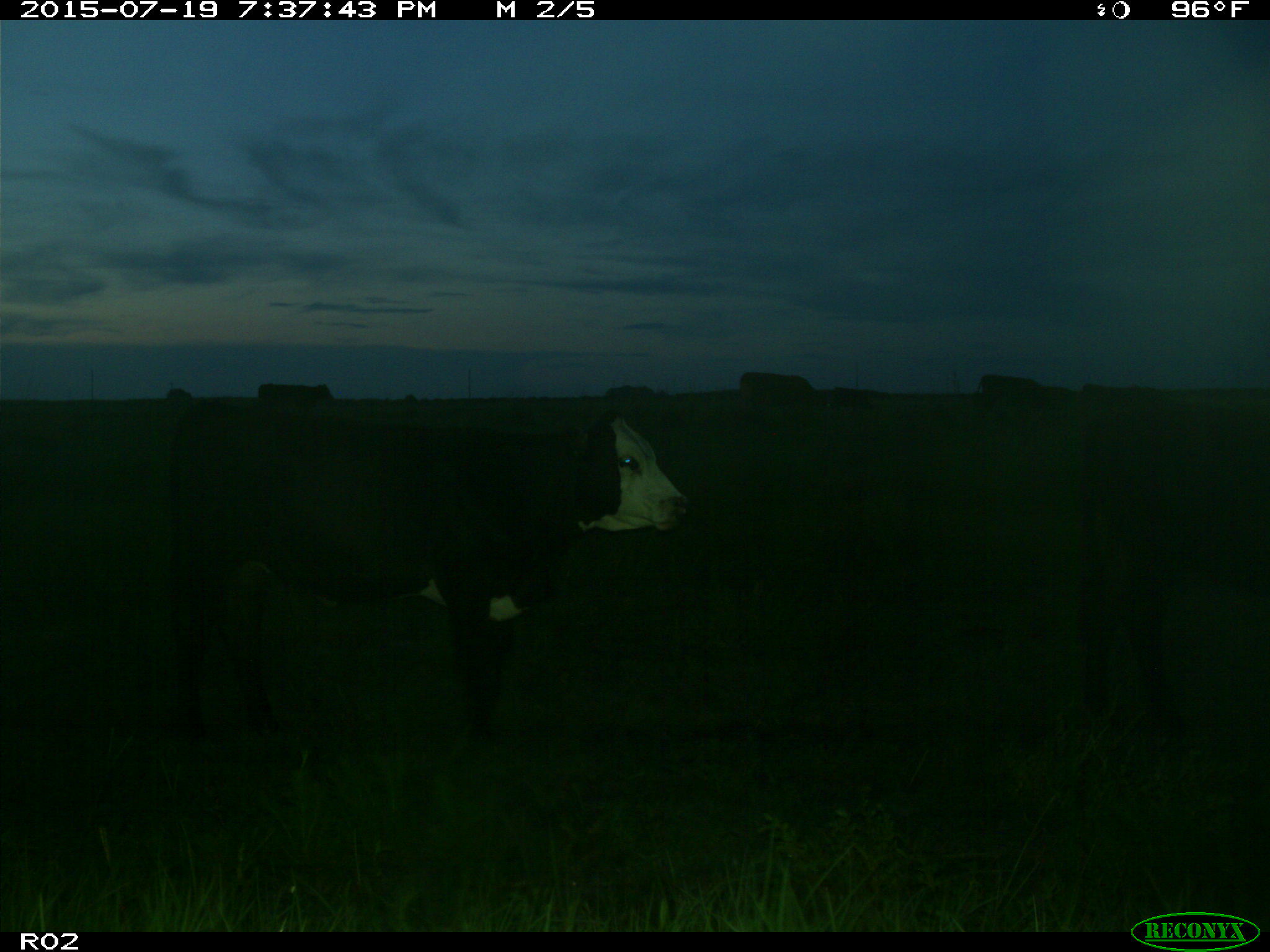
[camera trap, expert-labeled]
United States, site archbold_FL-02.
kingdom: Animalia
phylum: Chordata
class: Mammalia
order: Artiodactyla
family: Bovidae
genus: Bos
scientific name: Bos taurus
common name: domestic cow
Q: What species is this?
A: Bos taurus (domestic cow).